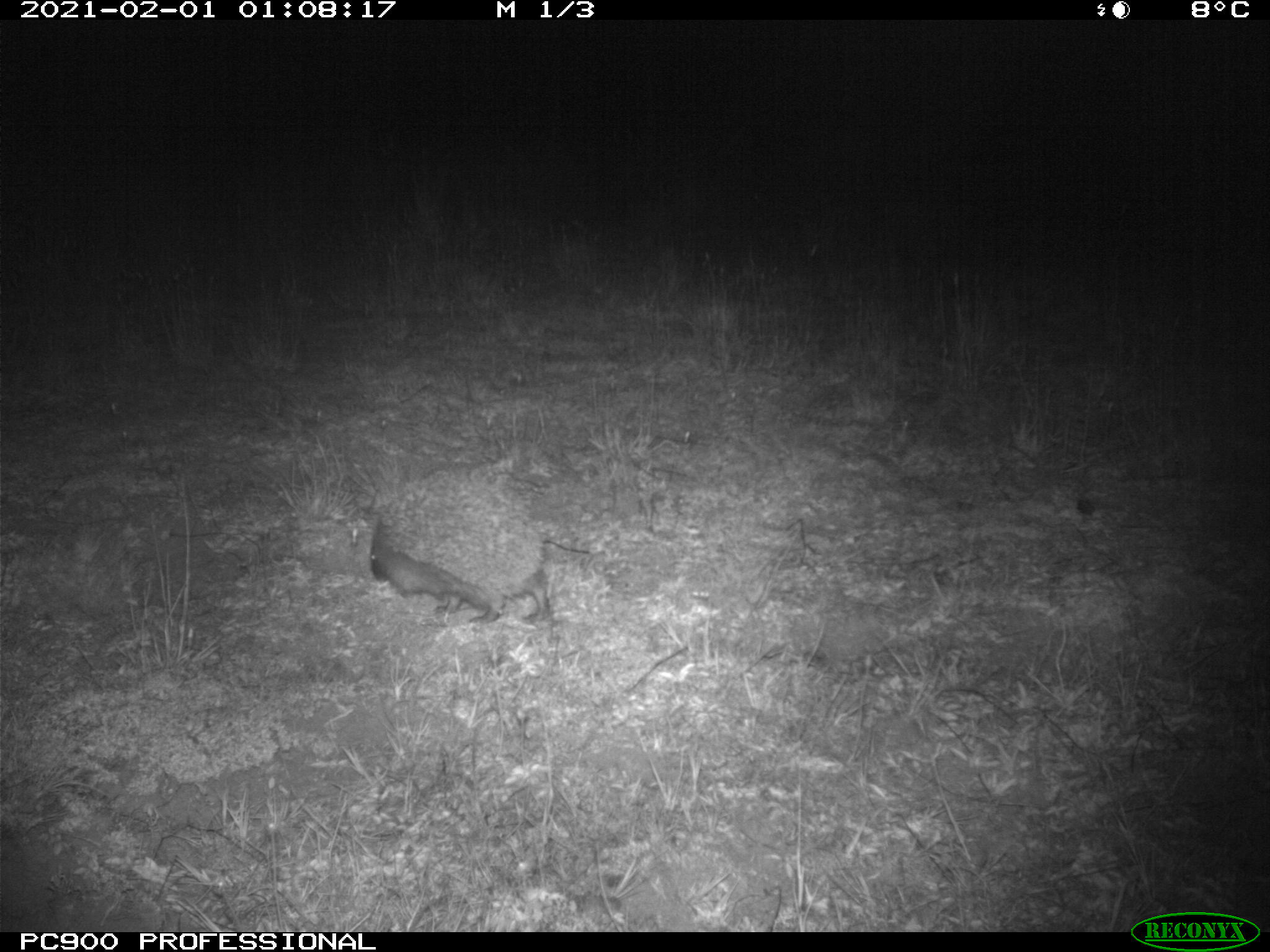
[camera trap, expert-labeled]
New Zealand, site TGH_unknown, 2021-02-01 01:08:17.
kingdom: Animalia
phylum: Chordata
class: Mammalia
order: Eulipotyphla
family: Erinaceidae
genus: Erinaceus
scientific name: Erinaceus europaeus europaeus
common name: european hedgehog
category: hedgehog